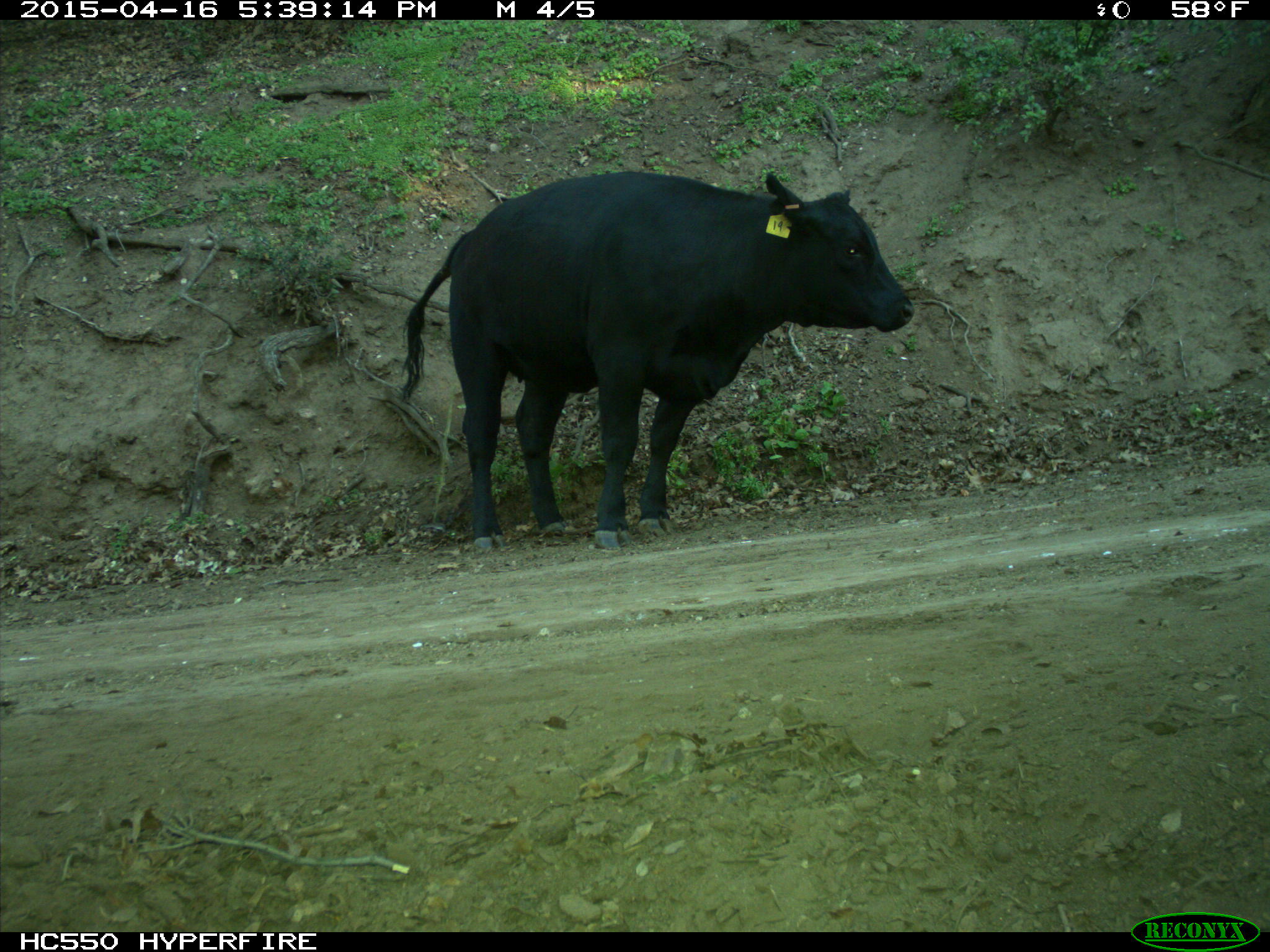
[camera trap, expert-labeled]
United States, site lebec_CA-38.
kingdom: Animalia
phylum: Chordata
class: Mammalia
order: Artiodactyla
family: Bovidae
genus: Bos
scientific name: Bos taurus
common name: domestic cow